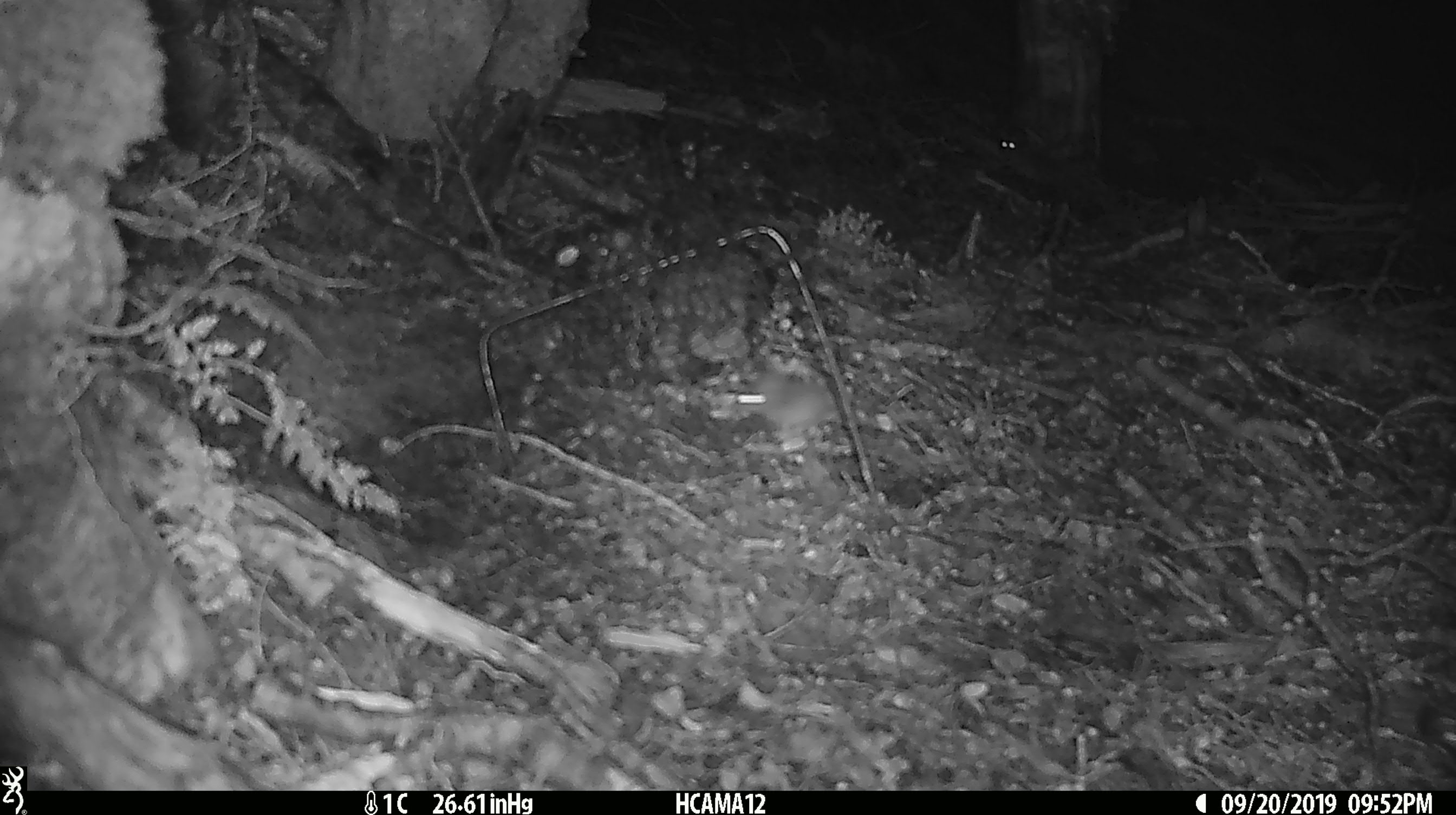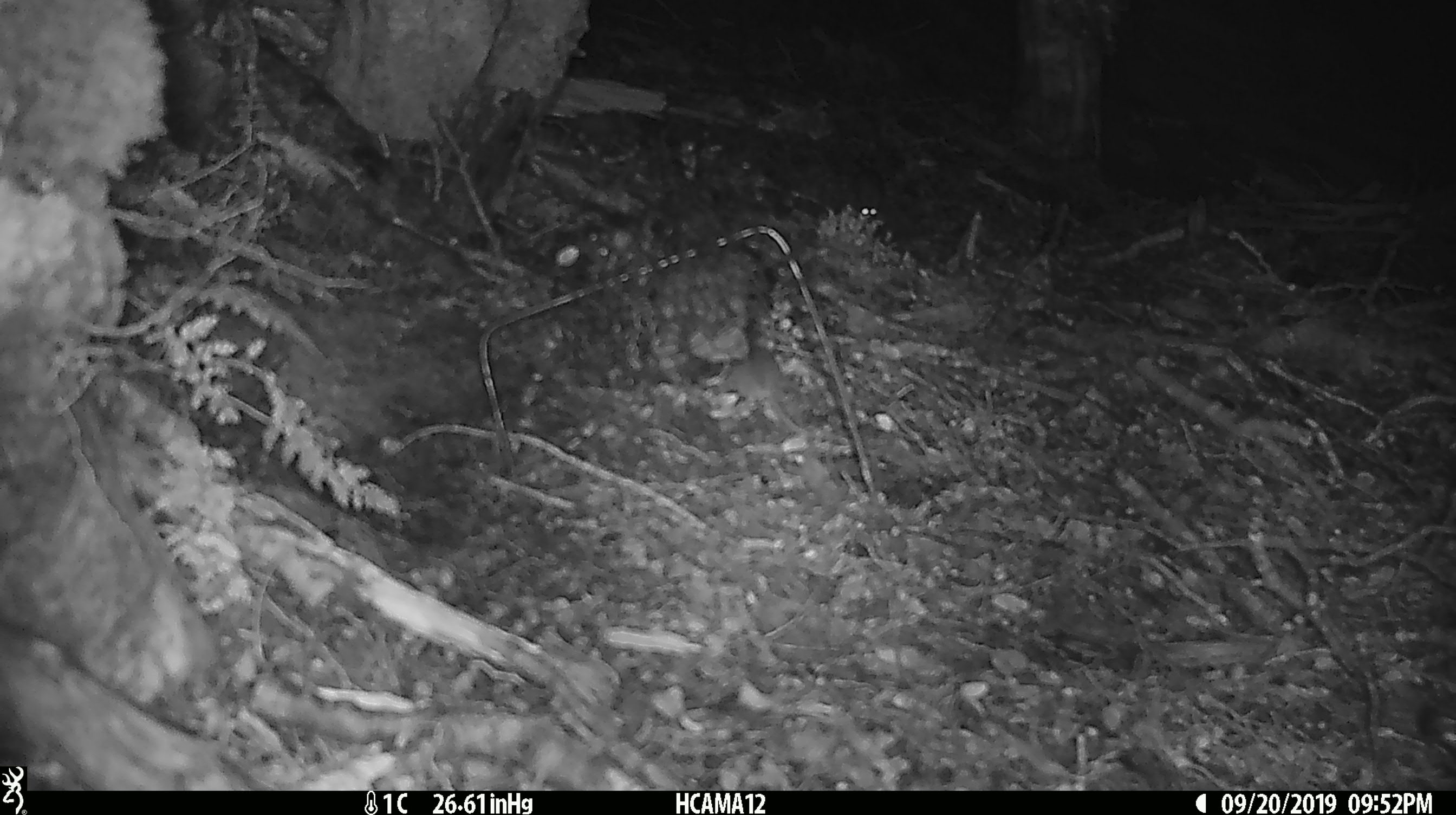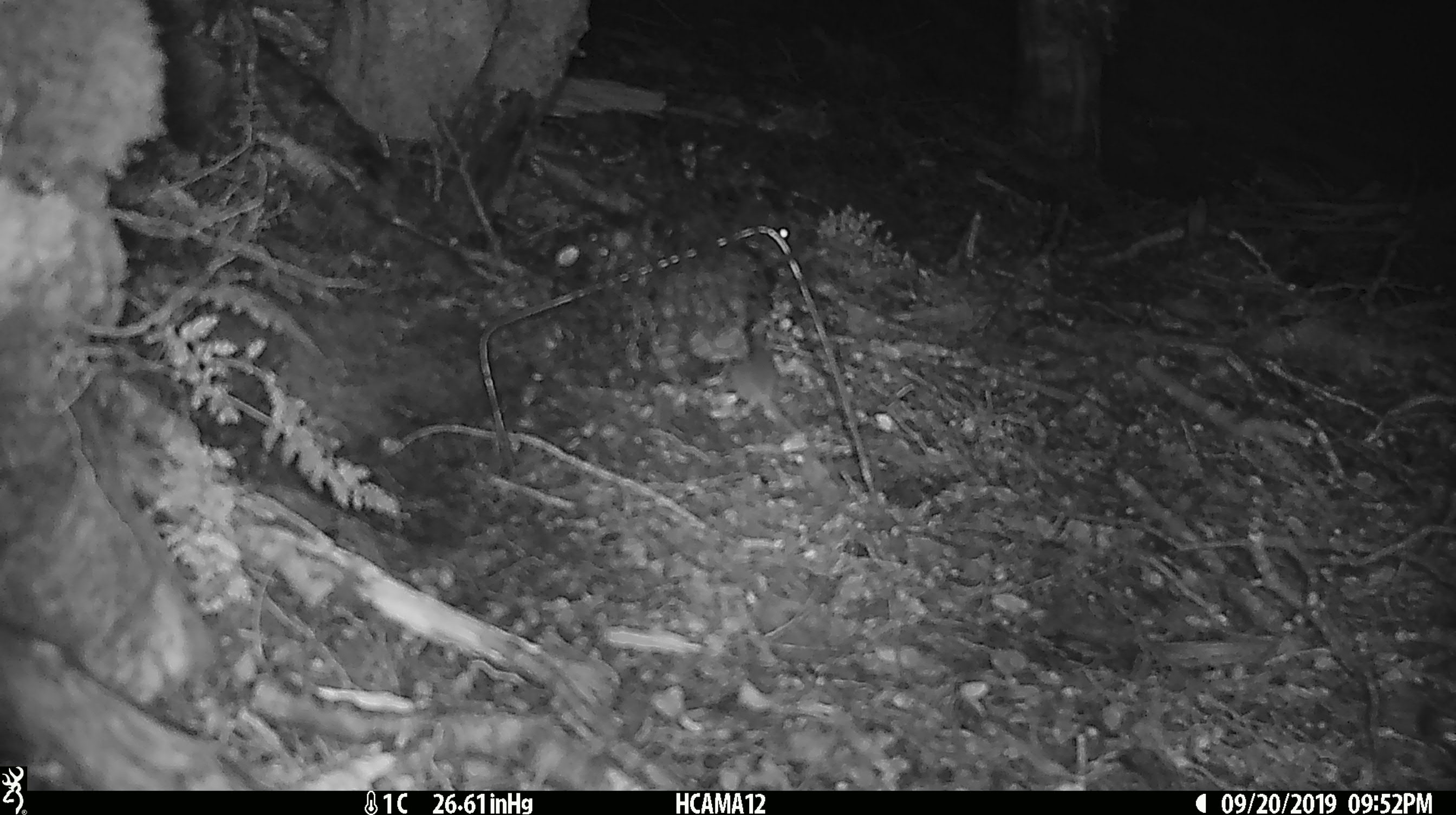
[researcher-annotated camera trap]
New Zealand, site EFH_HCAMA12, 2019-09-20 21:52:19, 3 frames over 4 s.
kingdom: Animalia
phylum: Chordata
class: Mammalia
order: Rodentia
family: Muridae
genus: Mus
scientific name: Mus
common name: mouse